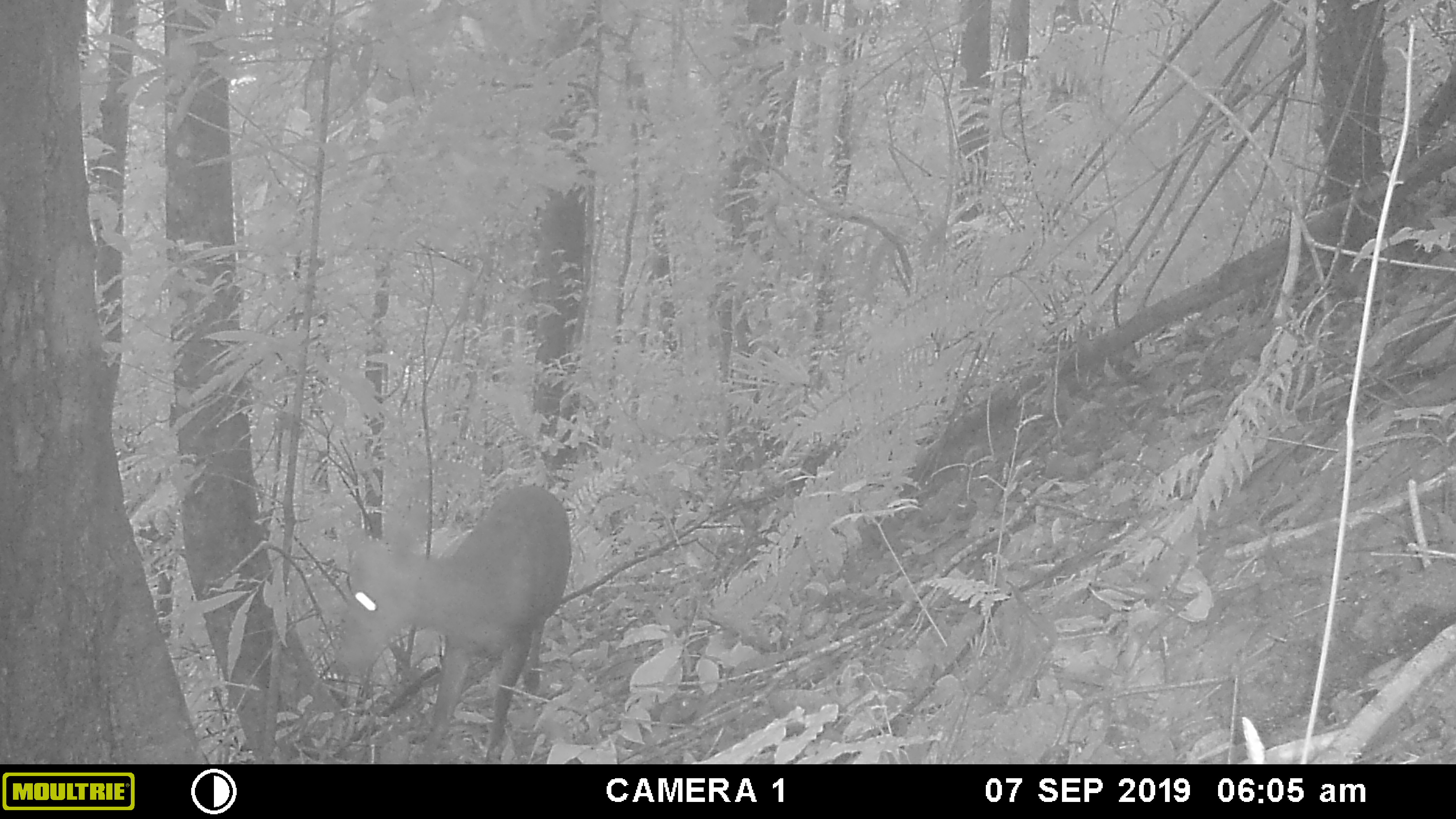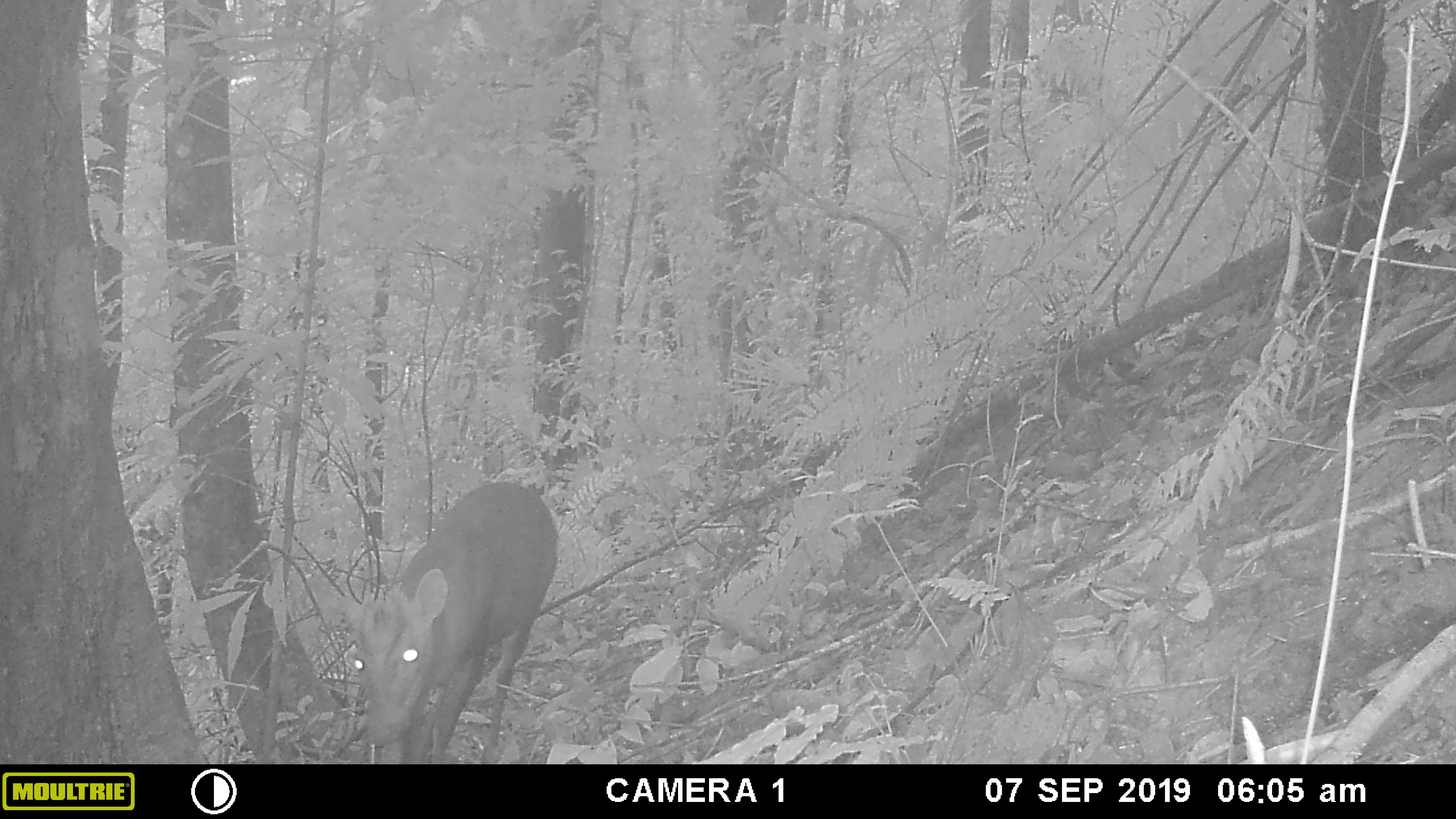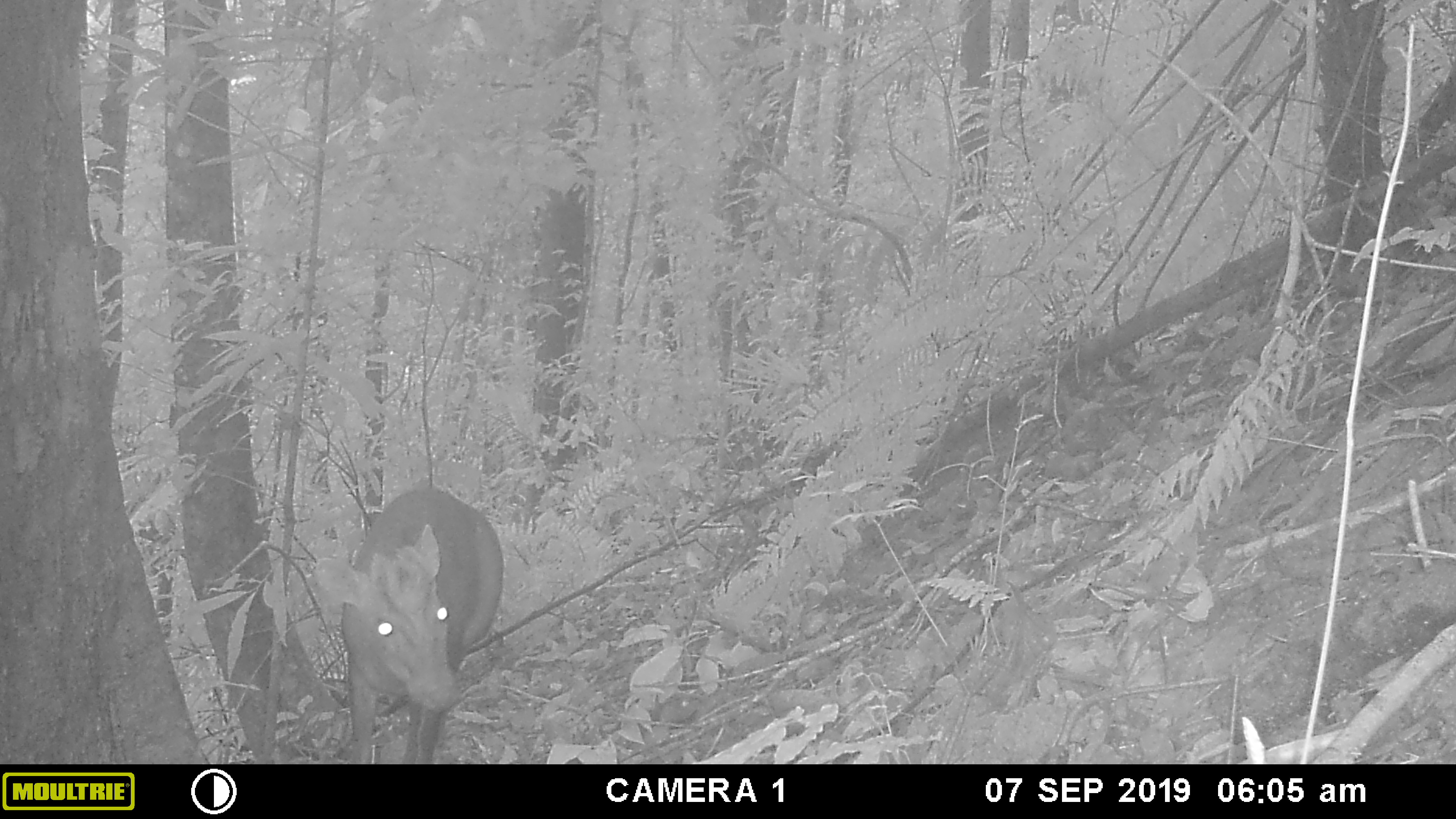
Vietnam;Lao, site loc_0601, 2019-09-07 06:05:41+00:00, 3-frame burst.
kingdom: Animalia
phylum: Chordata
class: Mammalia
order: Artiodactyla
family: Cervidae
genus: Muntiacus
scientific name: Muntiacus rooseveltorum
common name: roosevelt's muntjac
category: roosevelts muntjac group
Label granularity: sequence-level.